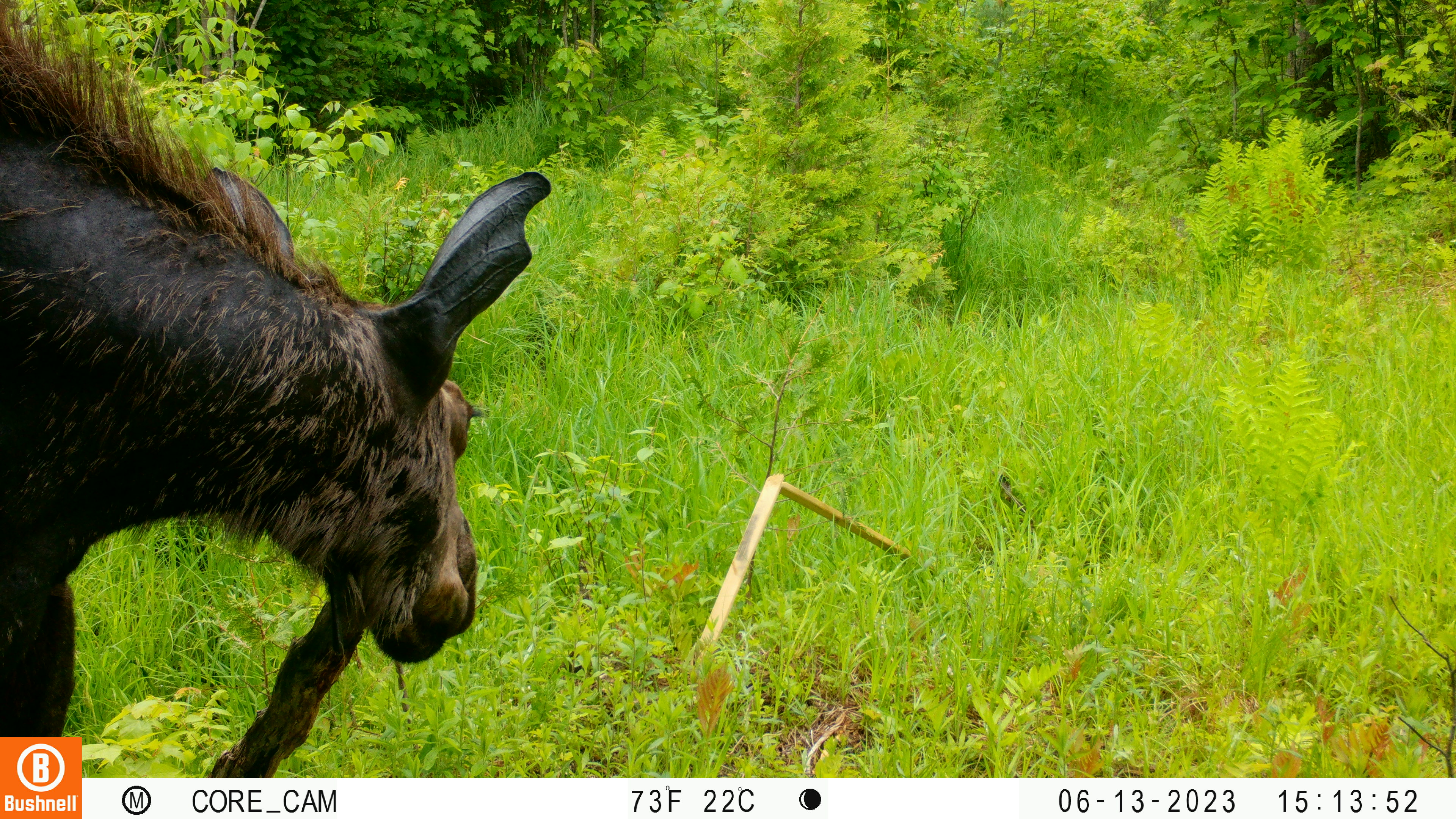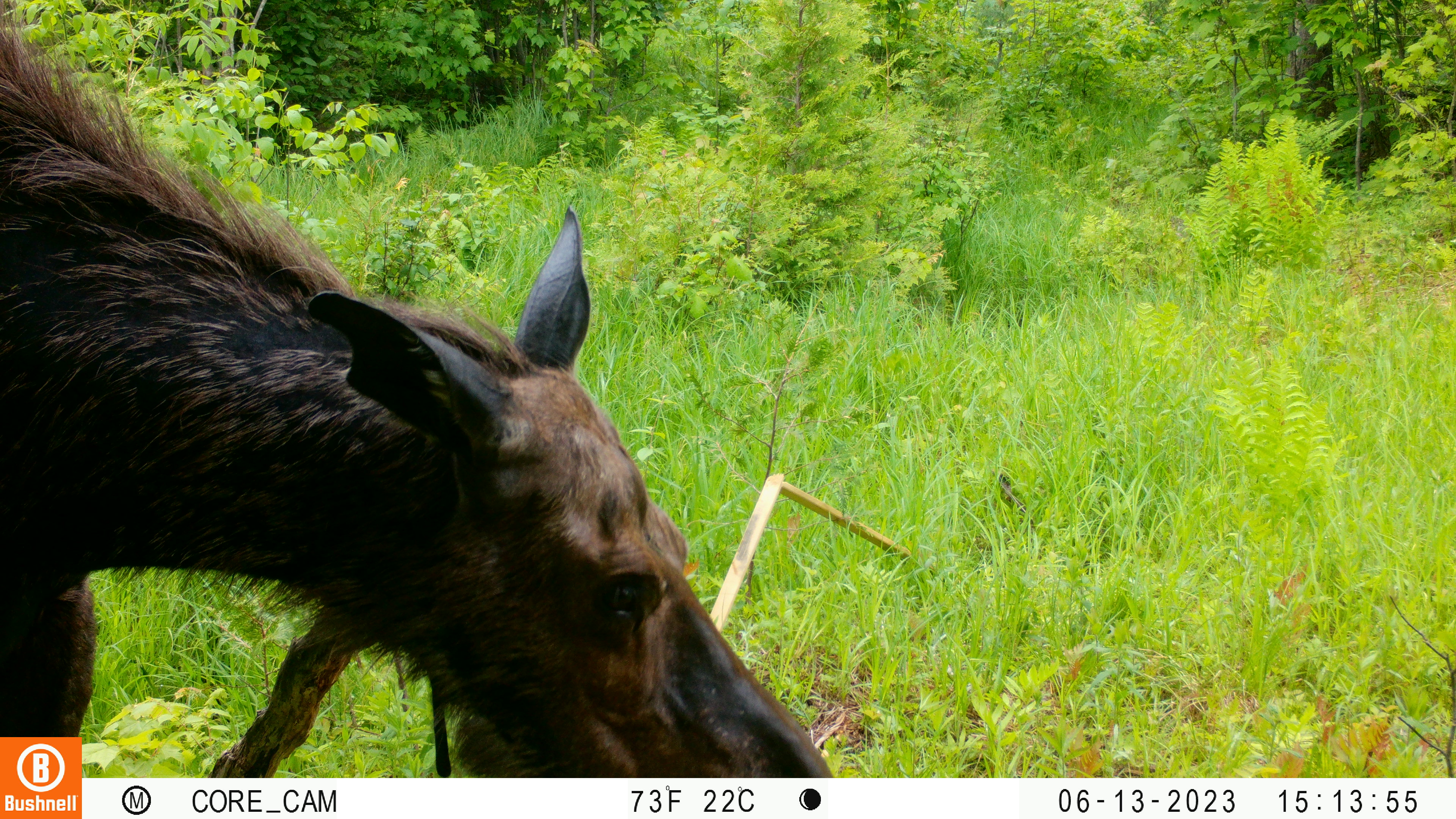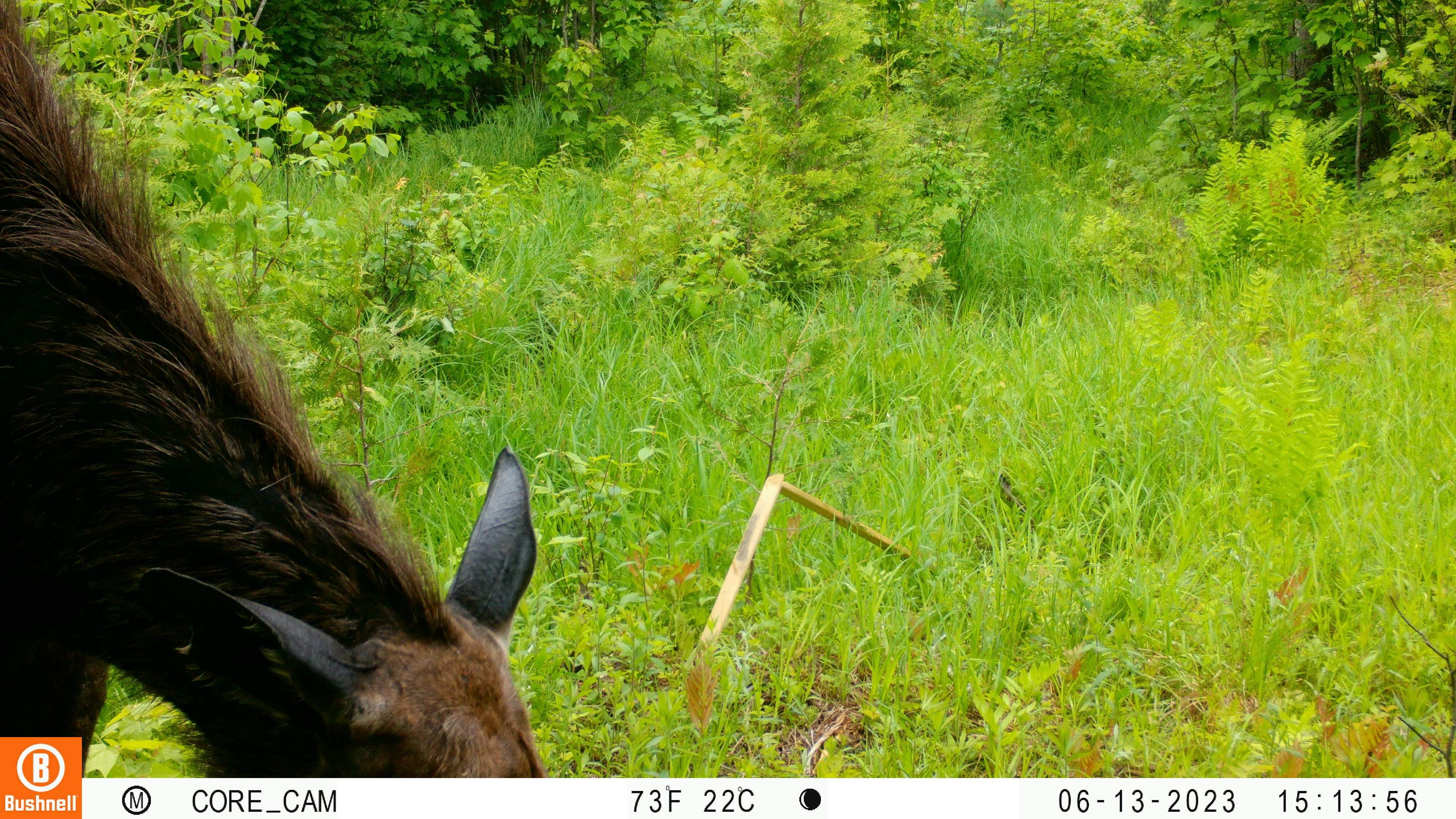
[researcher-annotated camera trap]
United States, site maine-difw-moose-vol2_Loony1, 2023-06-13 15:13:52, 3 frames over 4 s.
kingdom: Animalia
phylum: Chordata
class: Mammalia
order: Artiodactyla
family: Cervidae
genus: Alces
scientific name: Alces alces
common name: moose